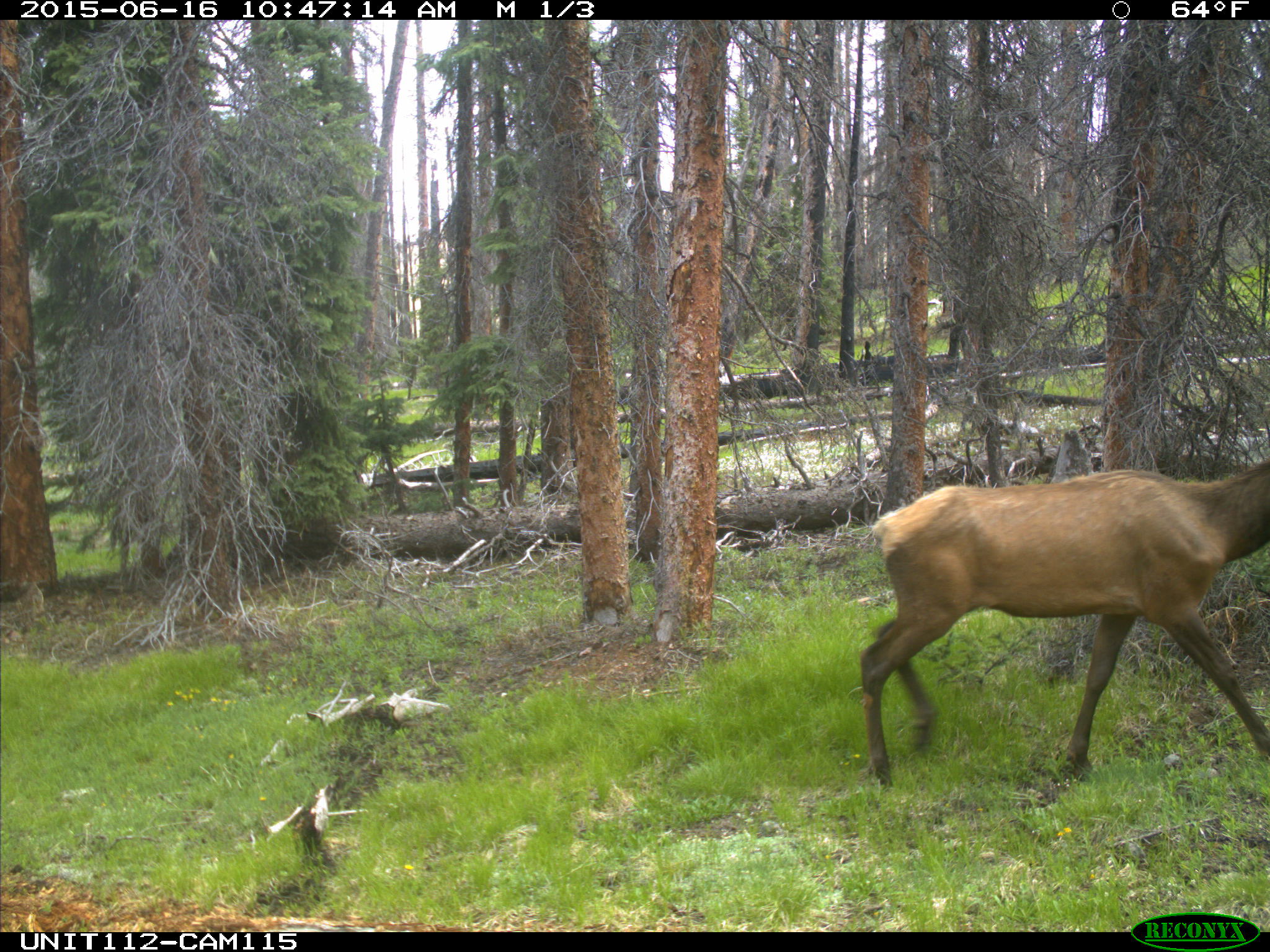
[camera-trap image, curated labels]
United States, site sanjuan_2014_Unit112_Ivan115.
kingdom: Animalia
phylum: Chordata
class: Mammalia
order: Artiodactyla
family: Cervidae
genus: Cervus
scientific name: Cervus elaphus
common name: red deer